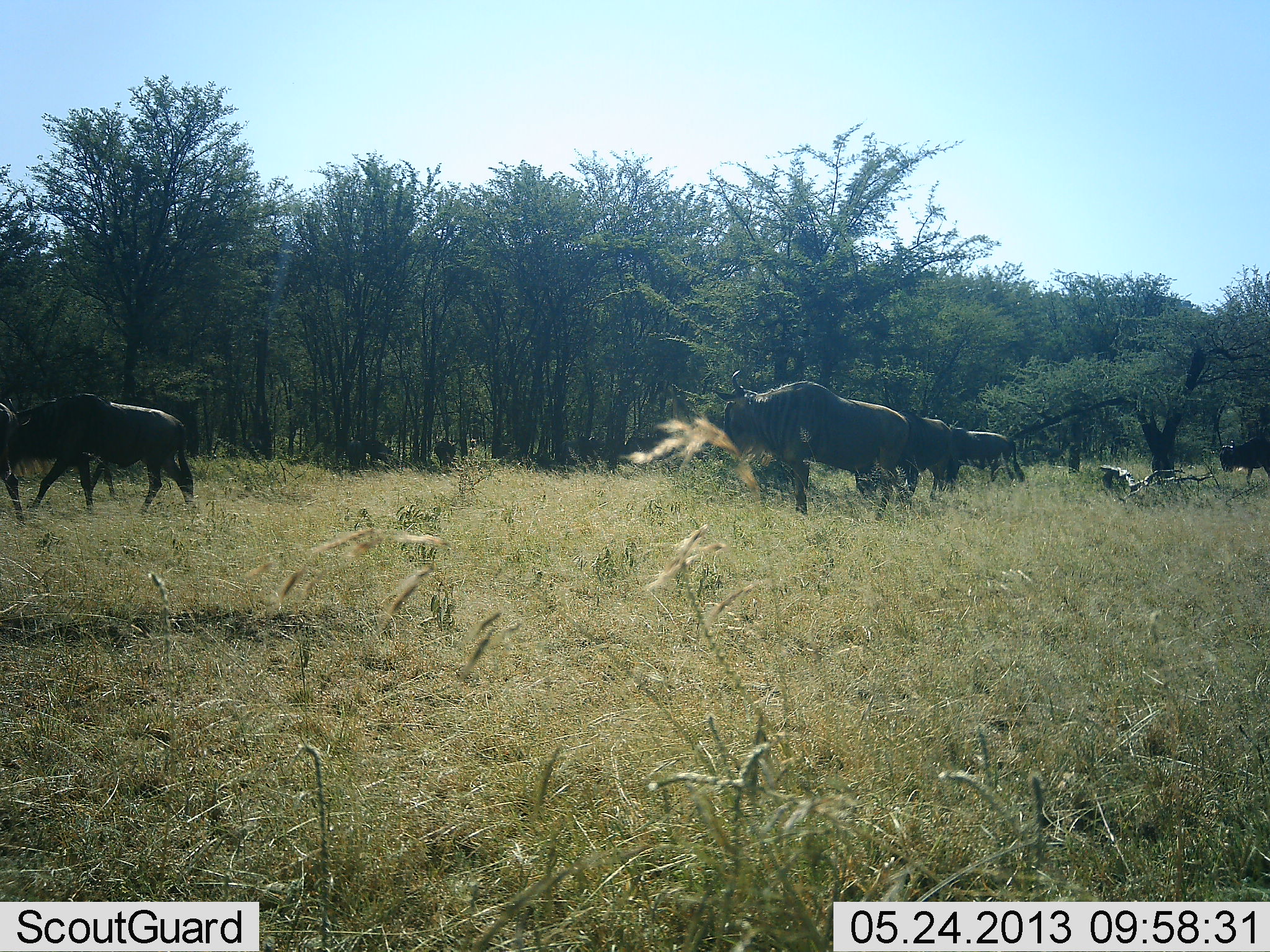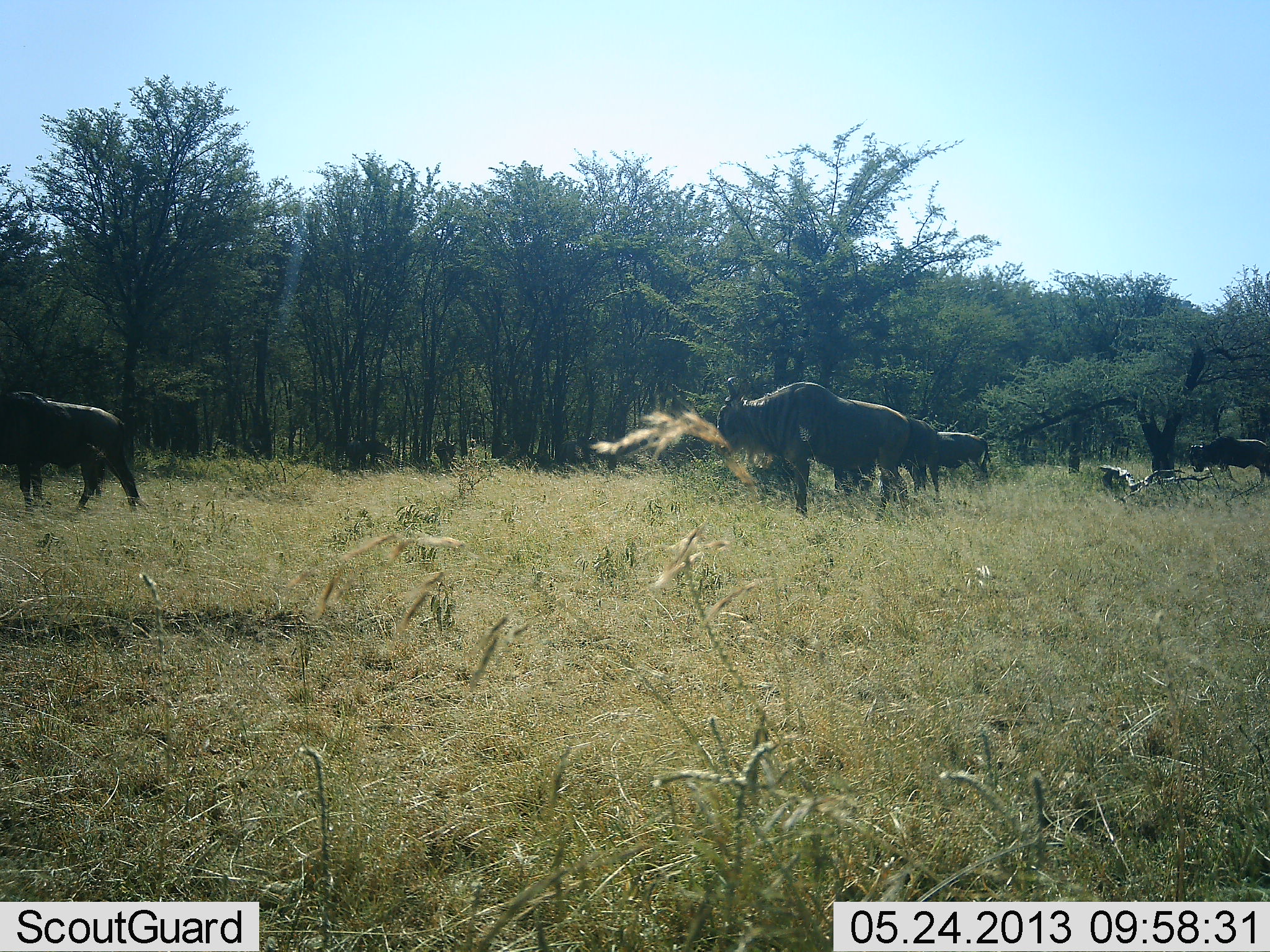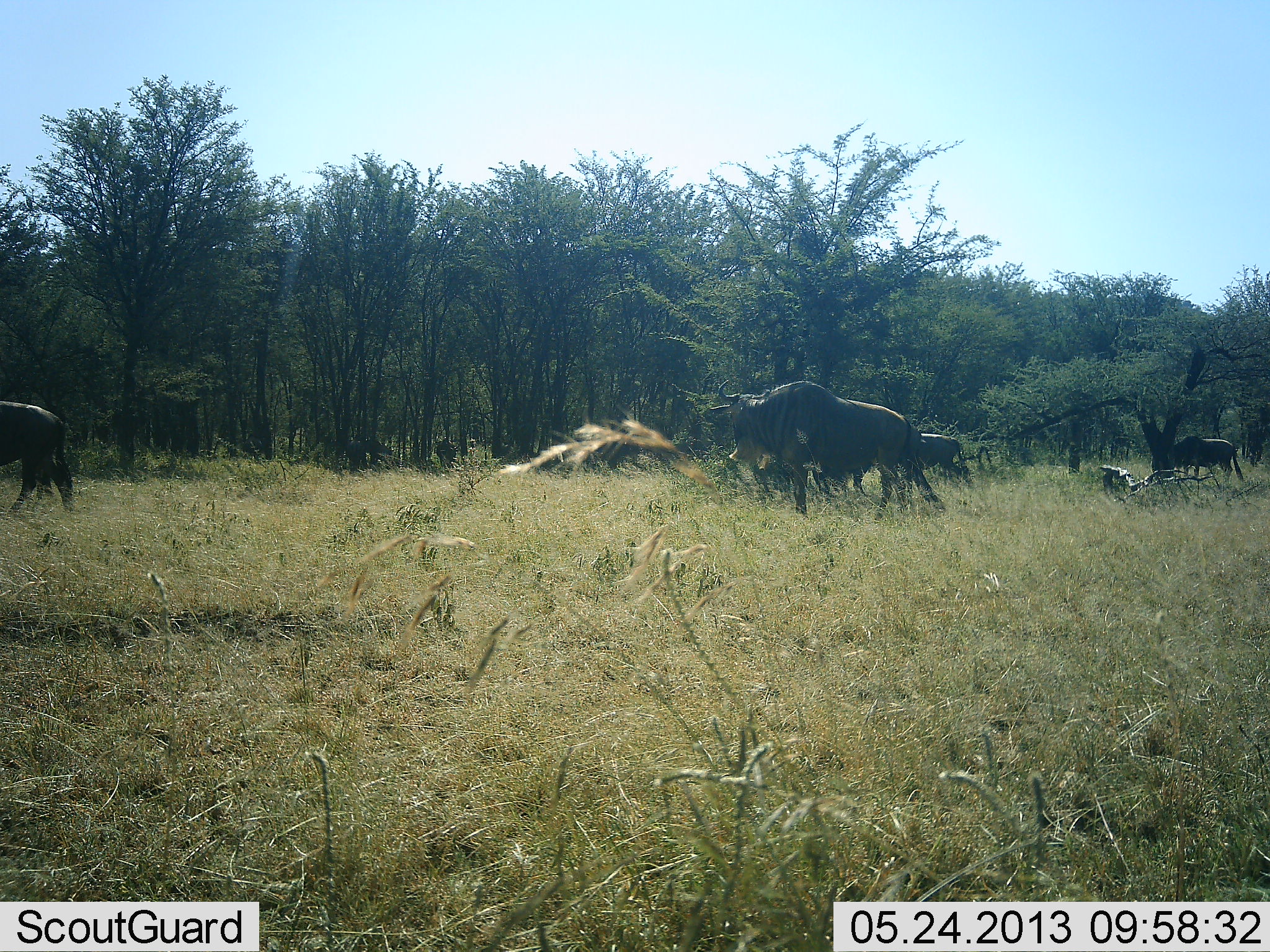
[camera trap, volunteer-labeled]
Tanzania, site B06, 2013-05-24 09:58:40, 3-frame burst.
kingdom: Animalia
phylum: Chordata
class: Mammalia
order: Artiodactyla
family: Bovidae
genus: Connochaetes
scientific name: Connochaetes taurinus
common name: blue wildebeest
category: wildebeest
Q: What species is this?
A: Wildebeest (blue wildebeest) (Connochaetes taurinus).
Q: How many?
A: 5.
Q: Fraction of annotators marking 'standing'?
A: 27%.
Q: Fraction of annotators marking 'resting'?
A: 7%.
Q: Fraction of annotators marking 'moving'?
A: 83%.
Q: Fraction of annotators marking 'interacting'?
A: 0%.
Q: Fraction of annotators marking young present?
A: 0%.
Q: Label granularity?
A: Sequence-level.